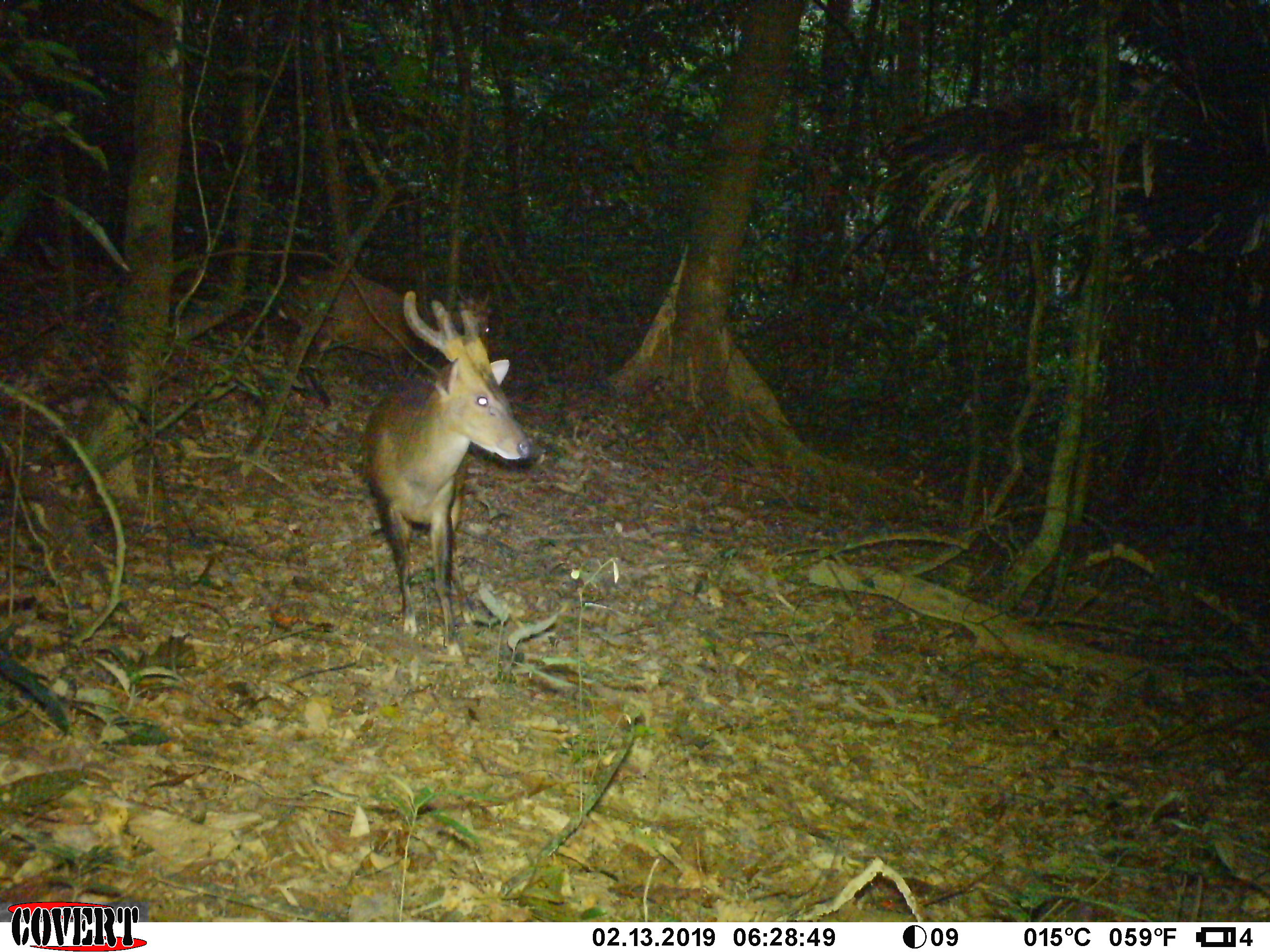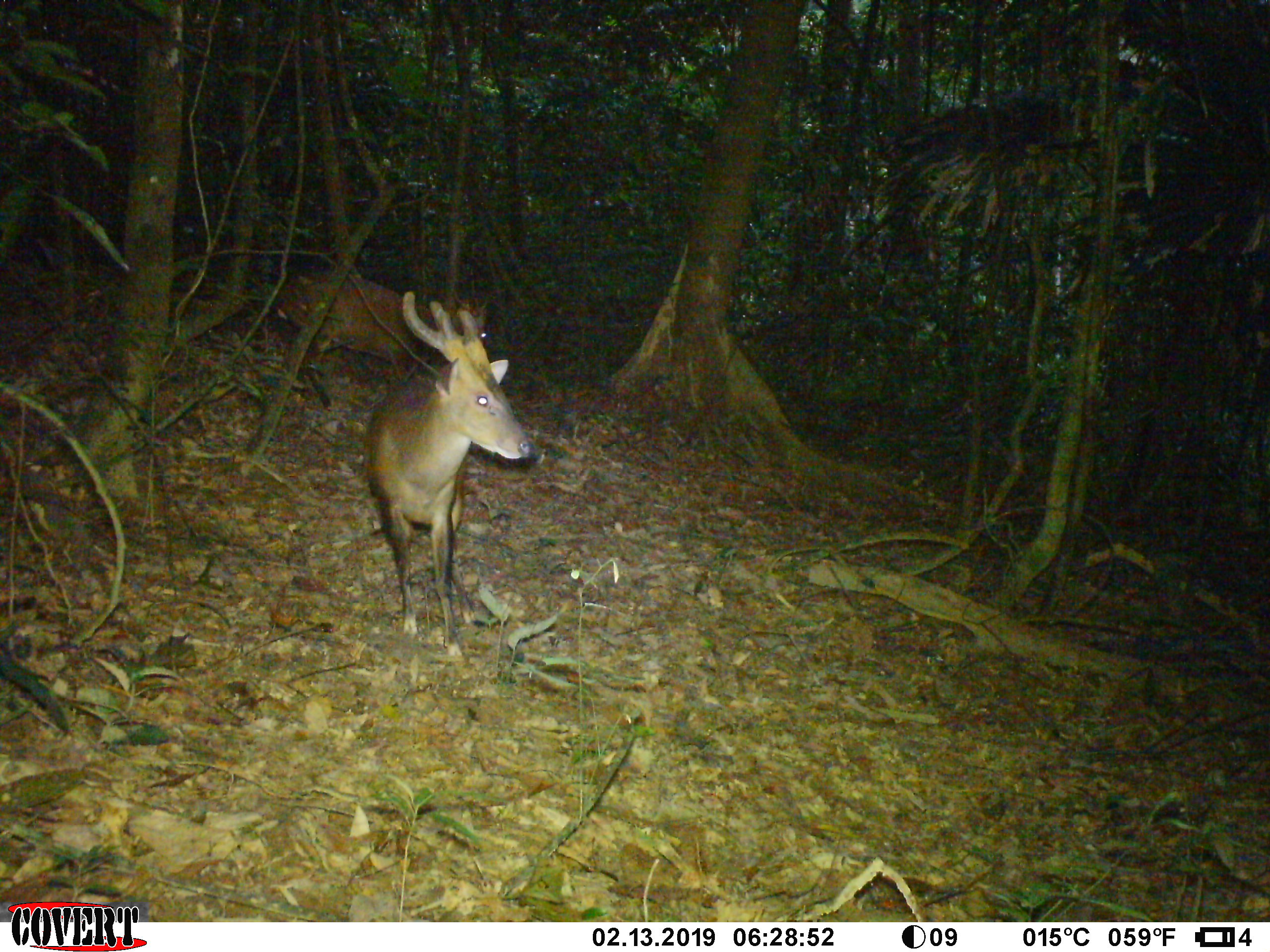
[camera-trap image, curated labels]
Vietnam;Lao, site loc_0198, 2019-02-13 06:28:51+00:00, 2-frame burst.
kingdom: Animalia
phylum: Chordata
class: Mammalia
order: Artiodactyla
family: Cervidae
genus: Muntiacus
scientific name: Muntiacus vuquangensis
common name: large-antlered muntjac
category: large antlered muntjac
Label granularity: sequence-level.